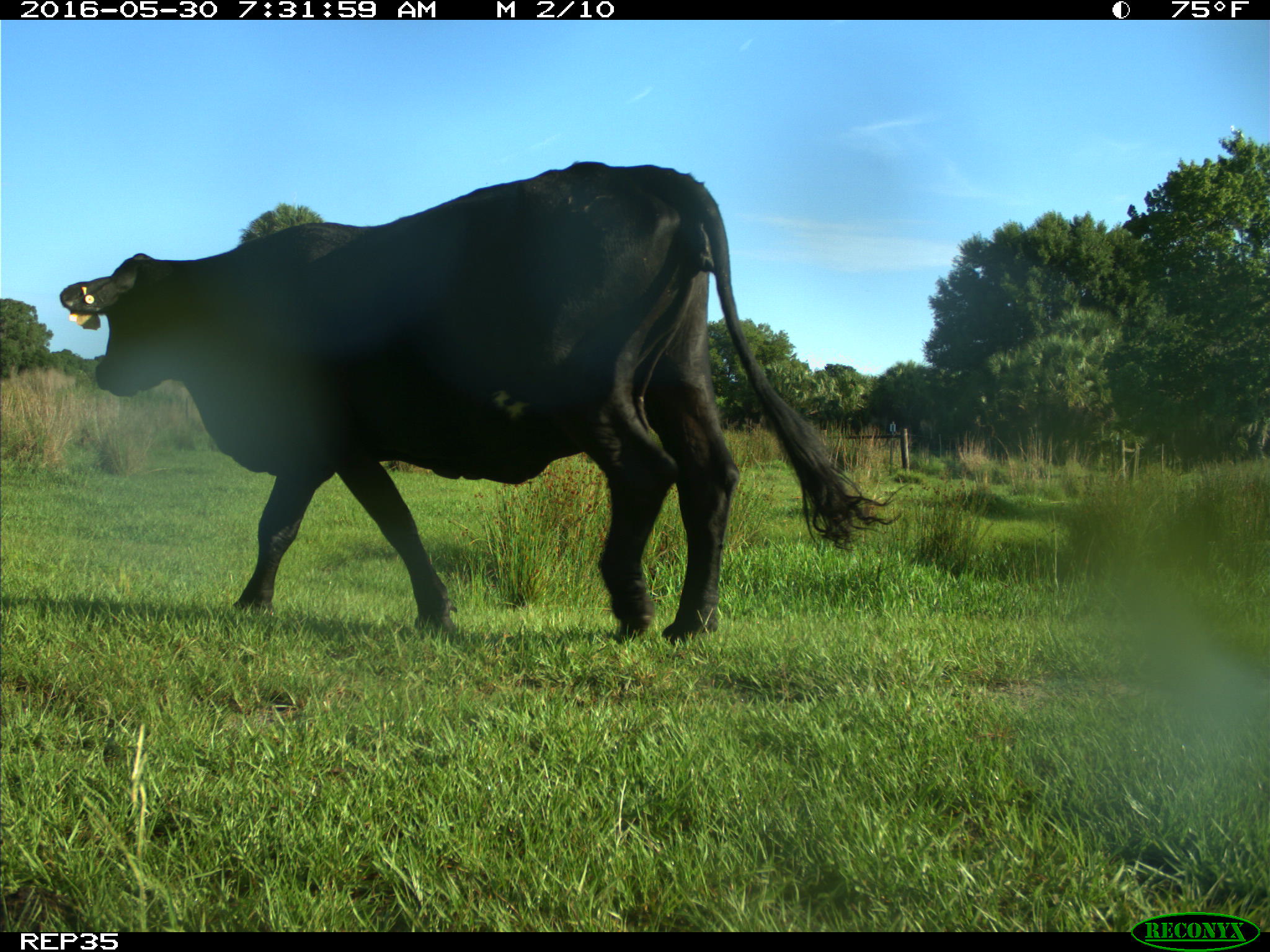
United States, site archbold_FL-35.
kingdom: Animalia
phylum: Chordata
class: Mammalia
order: Artiodactyla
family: Bovidae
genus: Bos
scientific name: Bos taurus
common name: domestic cow